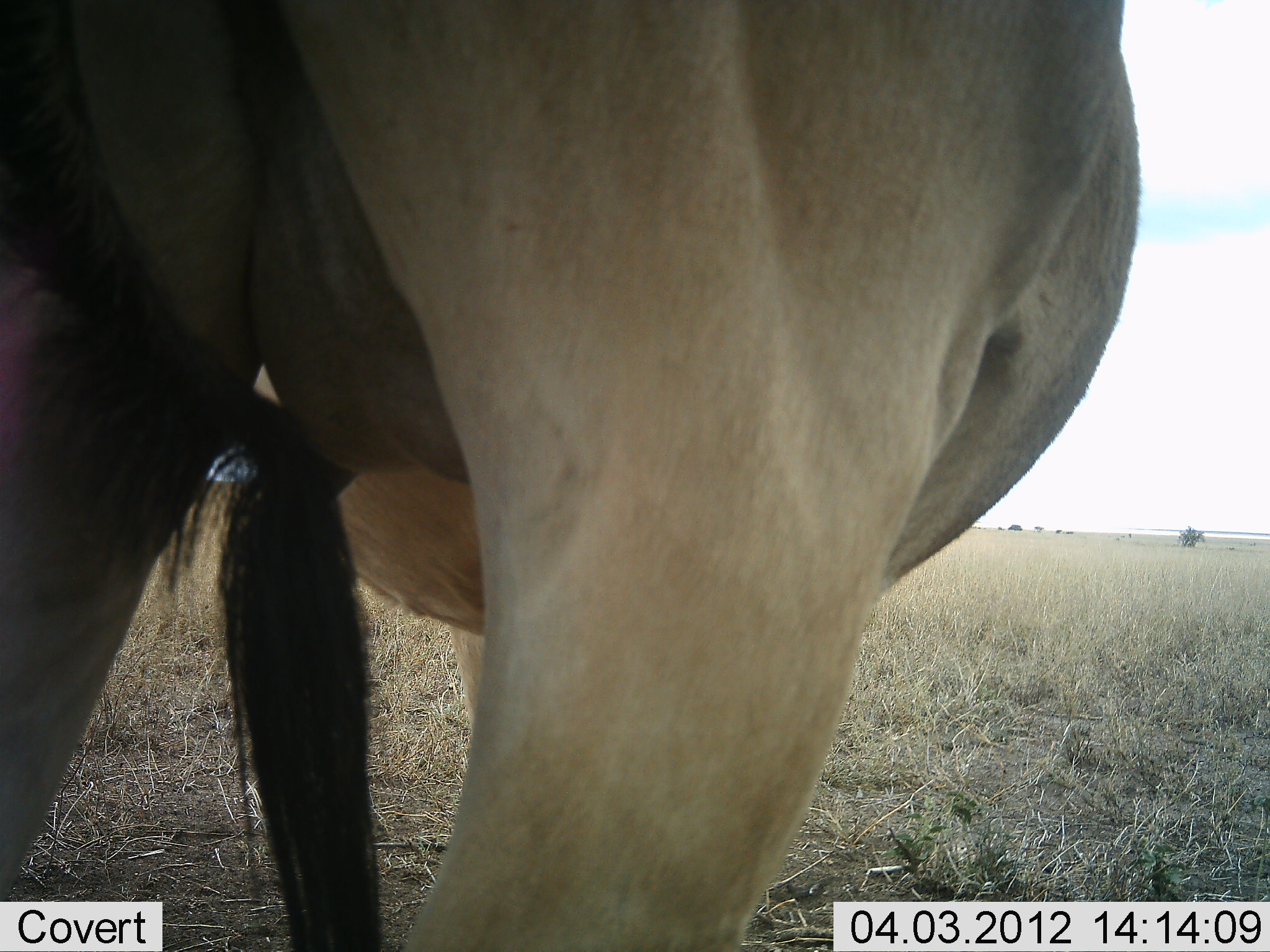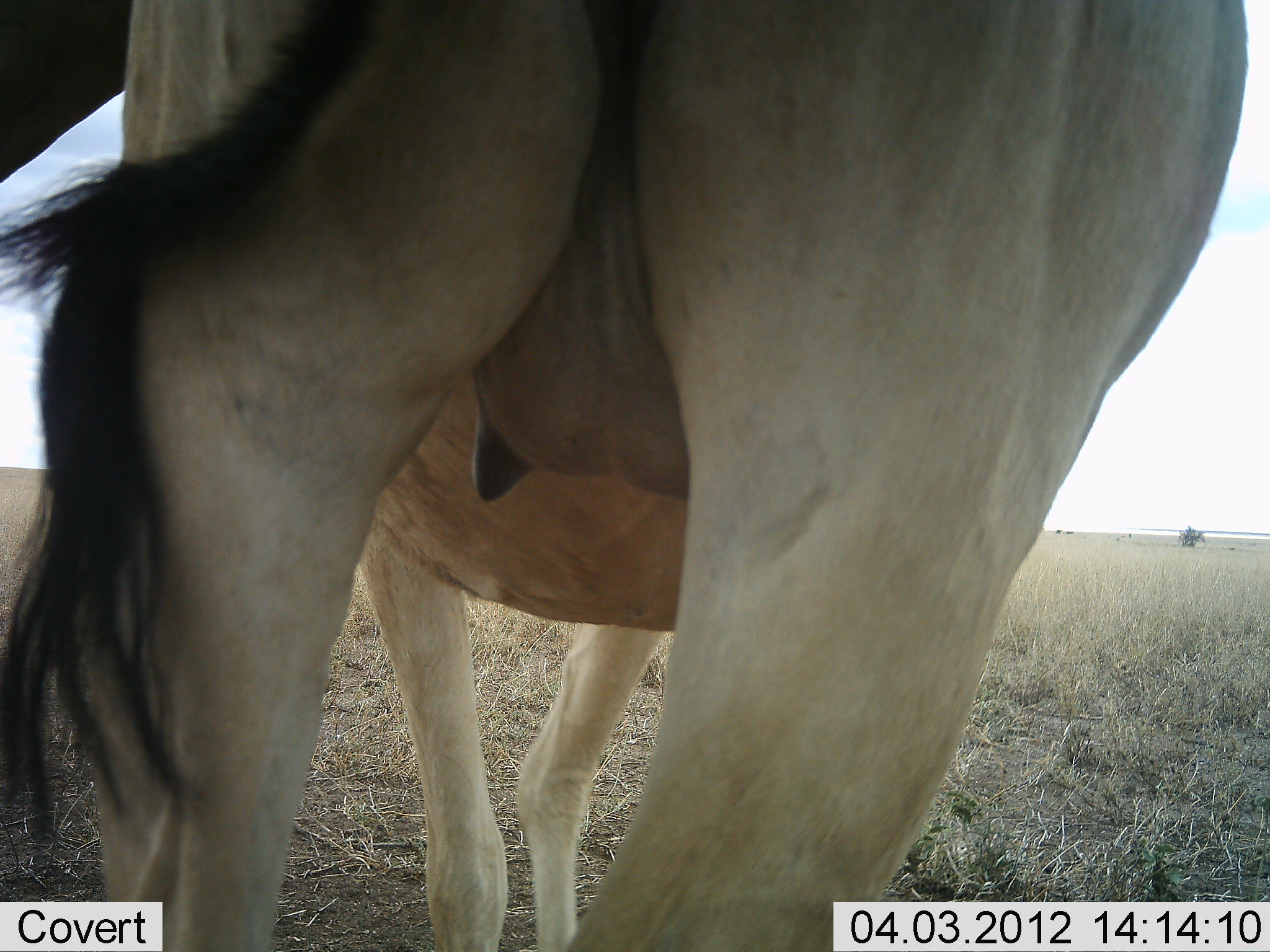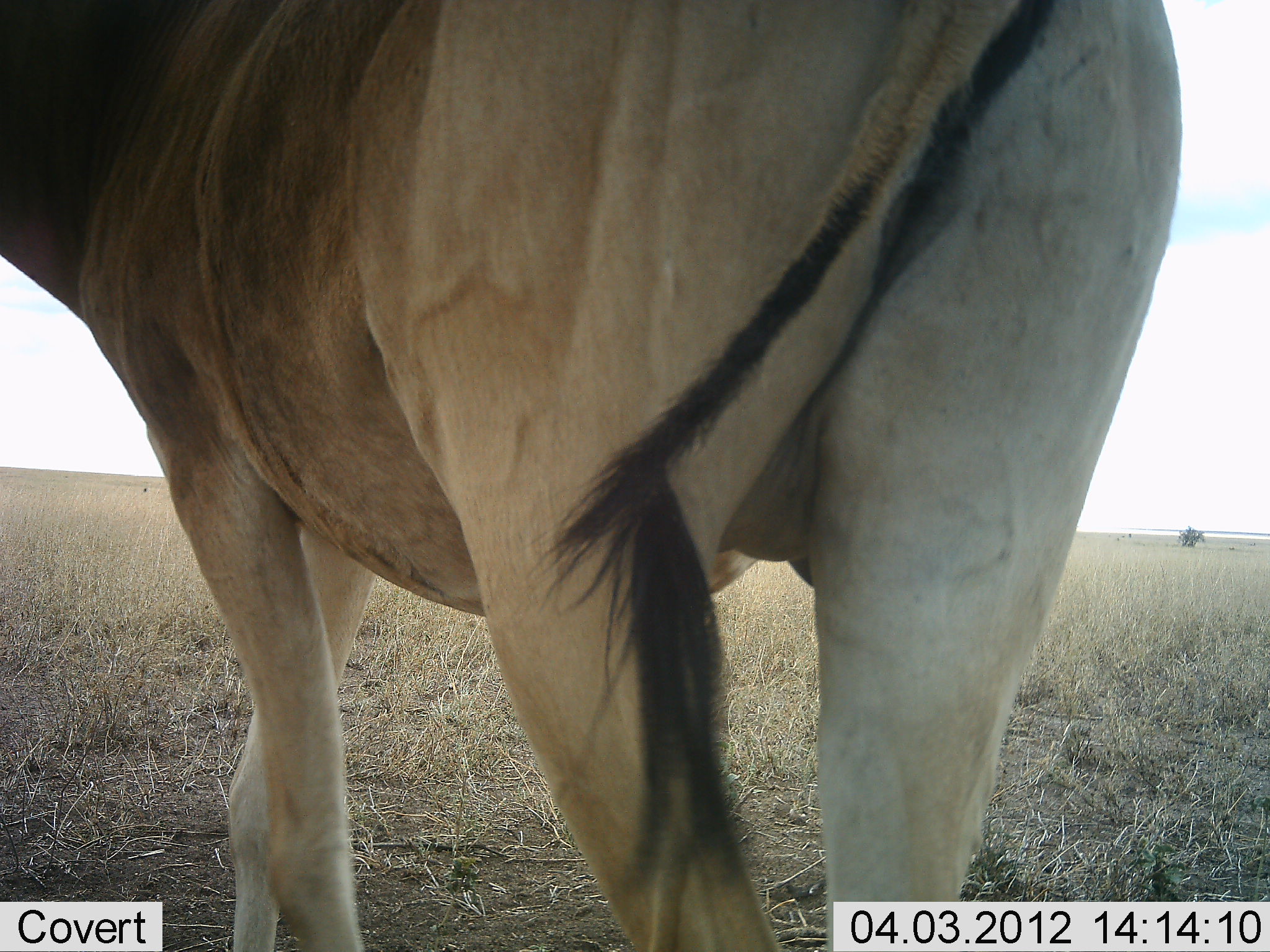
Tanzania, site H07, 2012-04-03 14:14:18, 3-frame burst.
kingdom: Animalia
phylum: Chordata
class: Mammalia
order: Artiodactyla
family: Bovidae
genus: Alcelaphus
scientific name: Alcelaphus buselaphus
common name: hartebeest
Hartebeest (Alcelaphus buselaphus), count 1. Behavior (volunteer vote fractions): standing 73%, resting 0%, moving 27%, interacting 0%. Young present (vote fraction): 0%. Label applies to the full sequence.